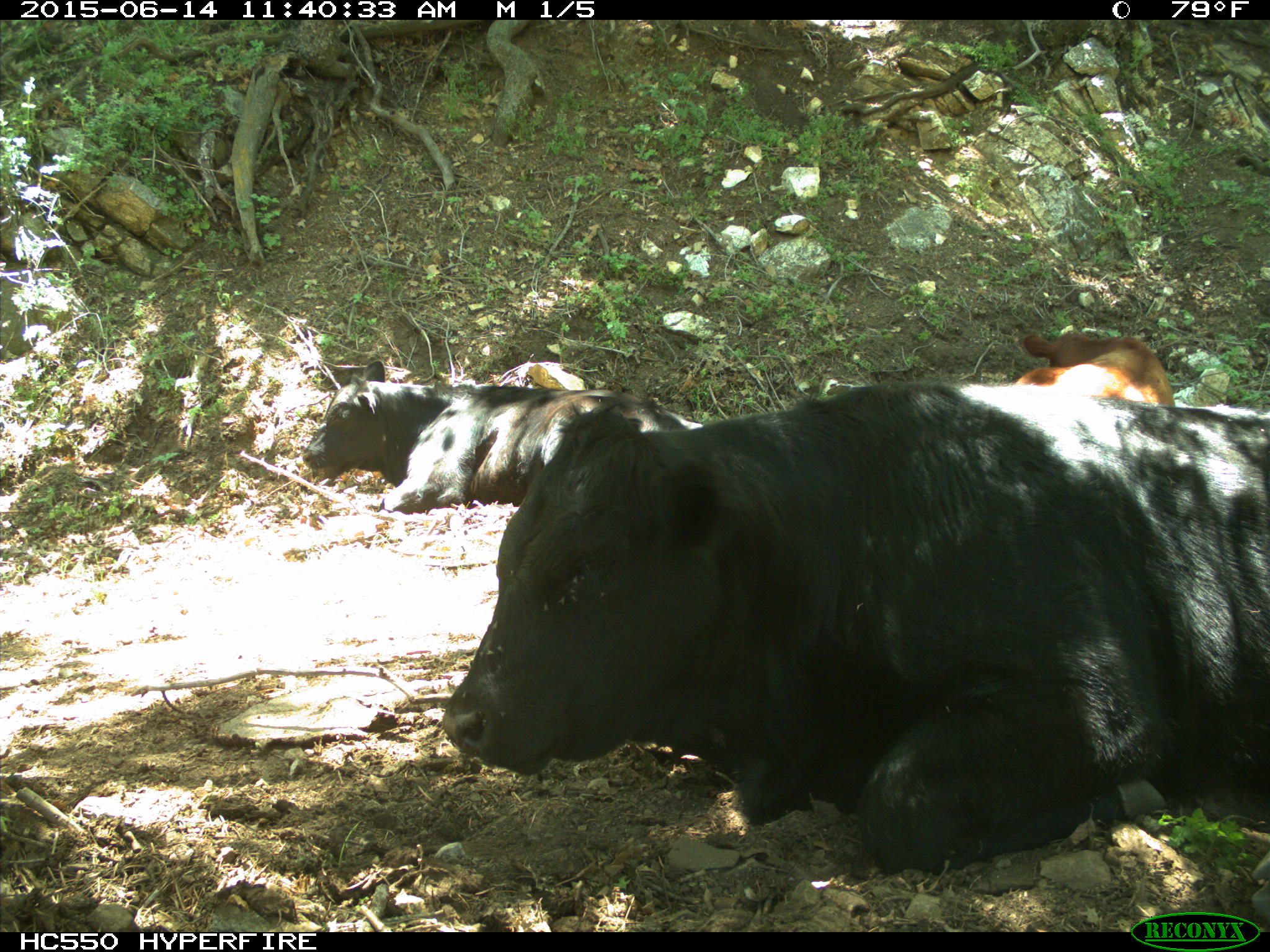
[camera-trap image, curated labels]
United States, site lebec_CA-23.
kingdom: Animalia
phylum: Chordata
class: Mammalia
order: Artiodactyla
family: Bovidae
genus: Bos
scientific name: Bos taurus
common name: domestic cow